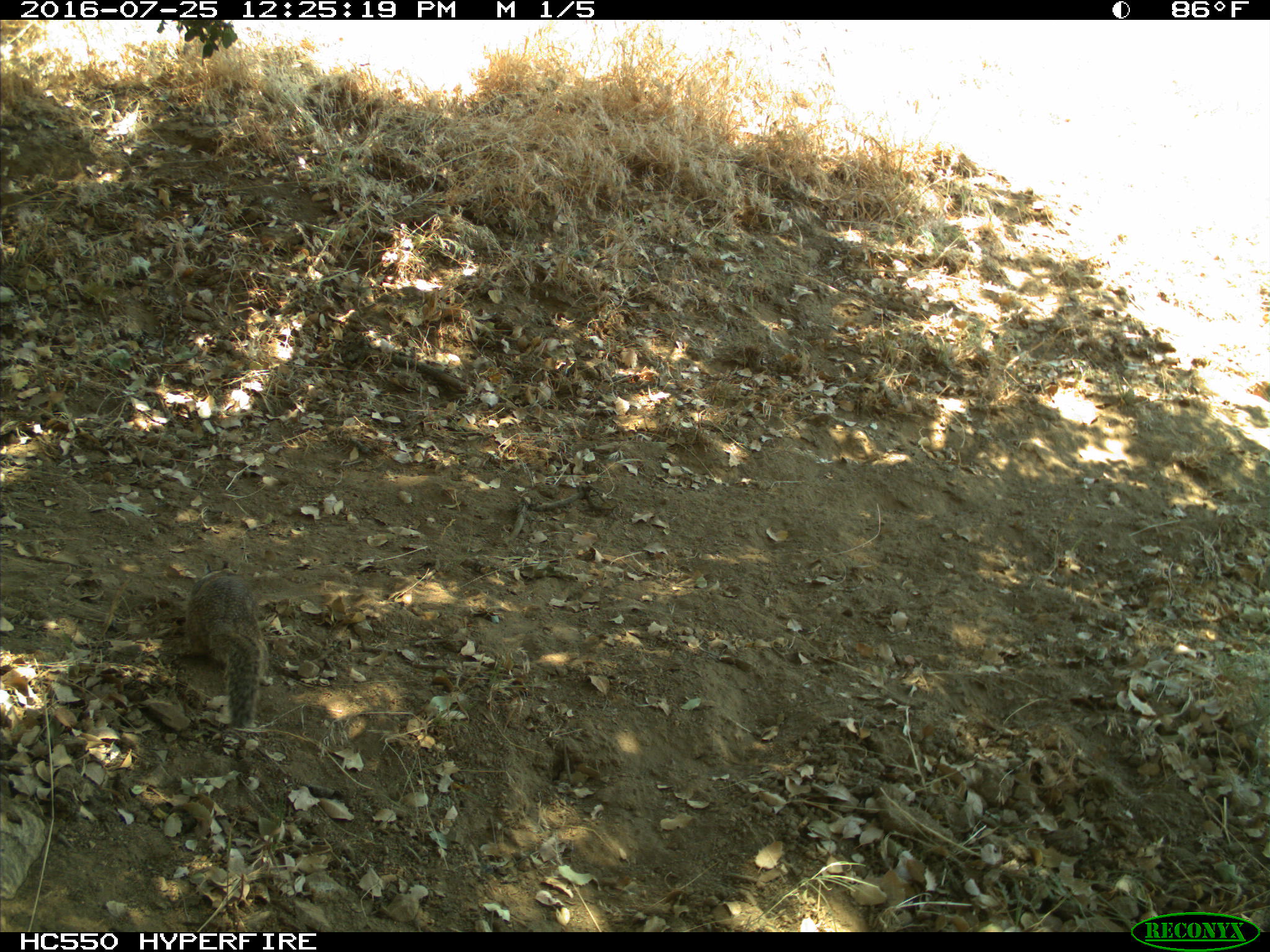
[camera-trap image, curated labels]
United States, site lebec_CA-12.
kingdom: Animalia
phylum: Chordata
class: Mammalia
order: Rodentia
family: Sciuridae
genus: Otospermophilus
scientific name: Otospermophilus beecheyi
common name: california ground squirrel